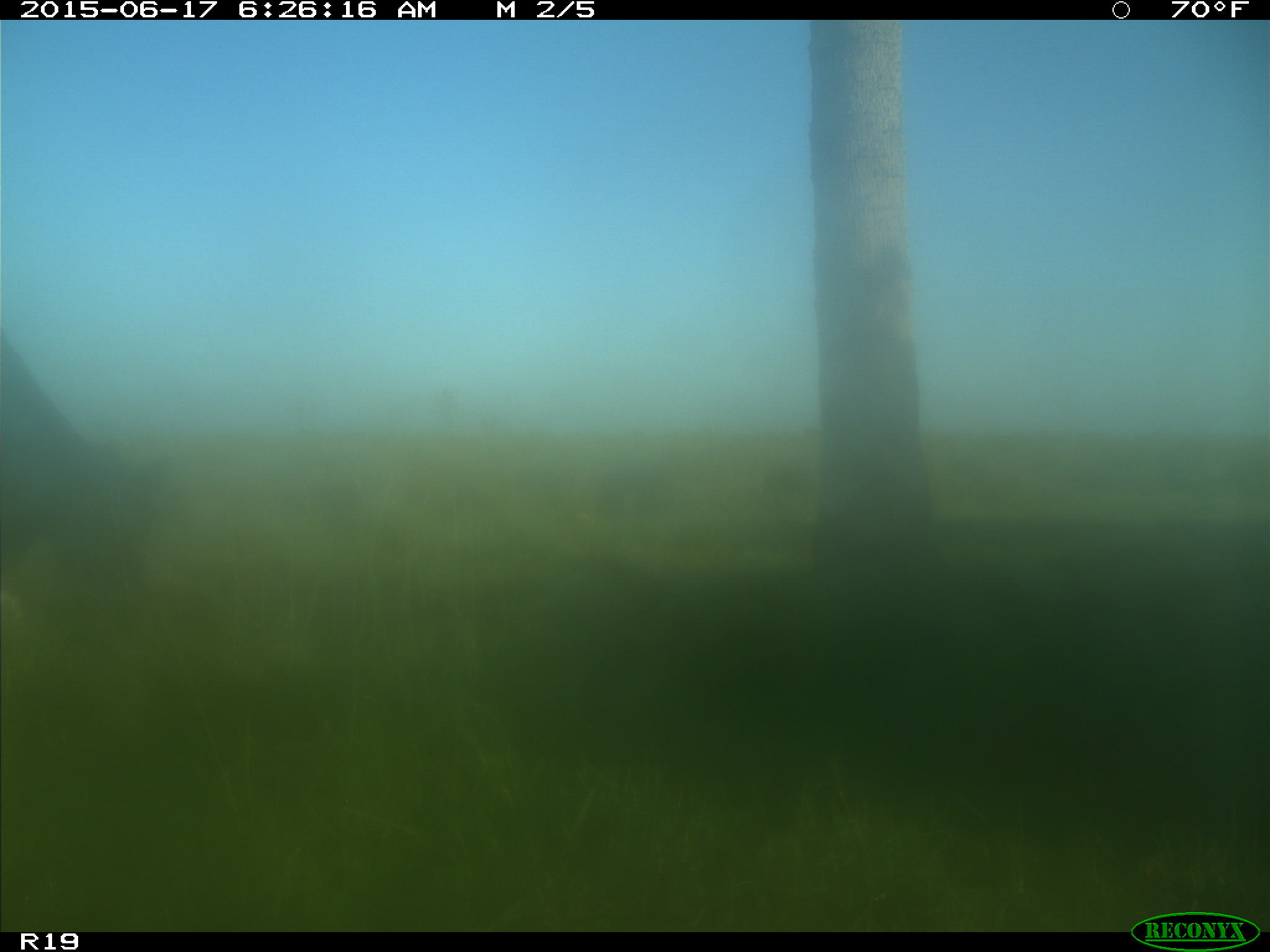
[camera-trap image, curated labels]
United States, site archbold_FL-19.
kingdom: Animalia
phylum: Chordata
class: Mammalia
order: Artiodactyla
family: Bovidae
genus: Bos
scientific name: Bos taurus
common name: domestic cow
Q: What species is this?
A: Bos taurus (domestic cow).